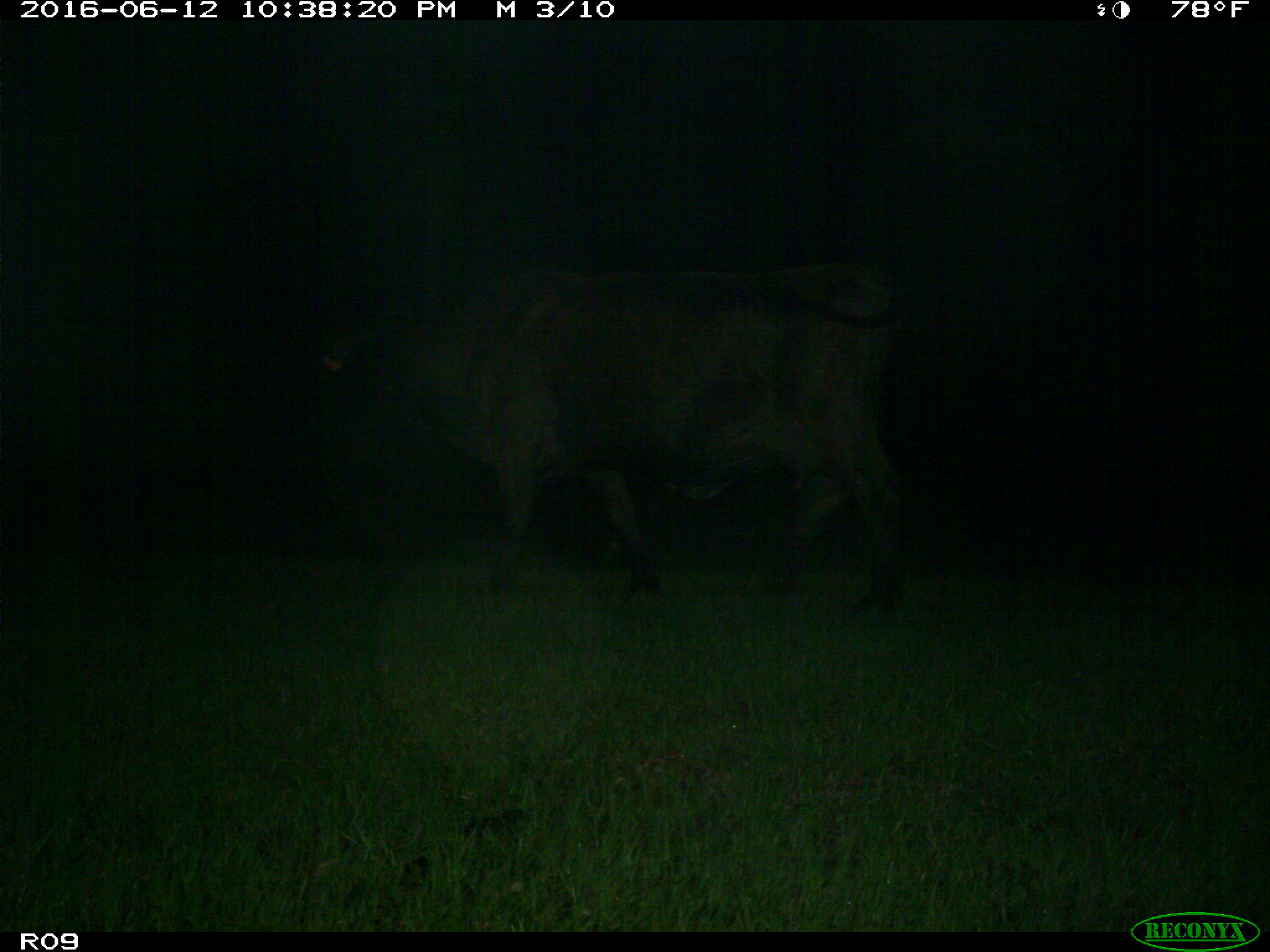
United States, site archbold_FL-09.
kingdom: Animalia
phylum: Chordata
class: Mammalia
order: Artiodactyla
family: Bovidae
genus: Bos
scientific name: Bos taurus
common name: domestic cow